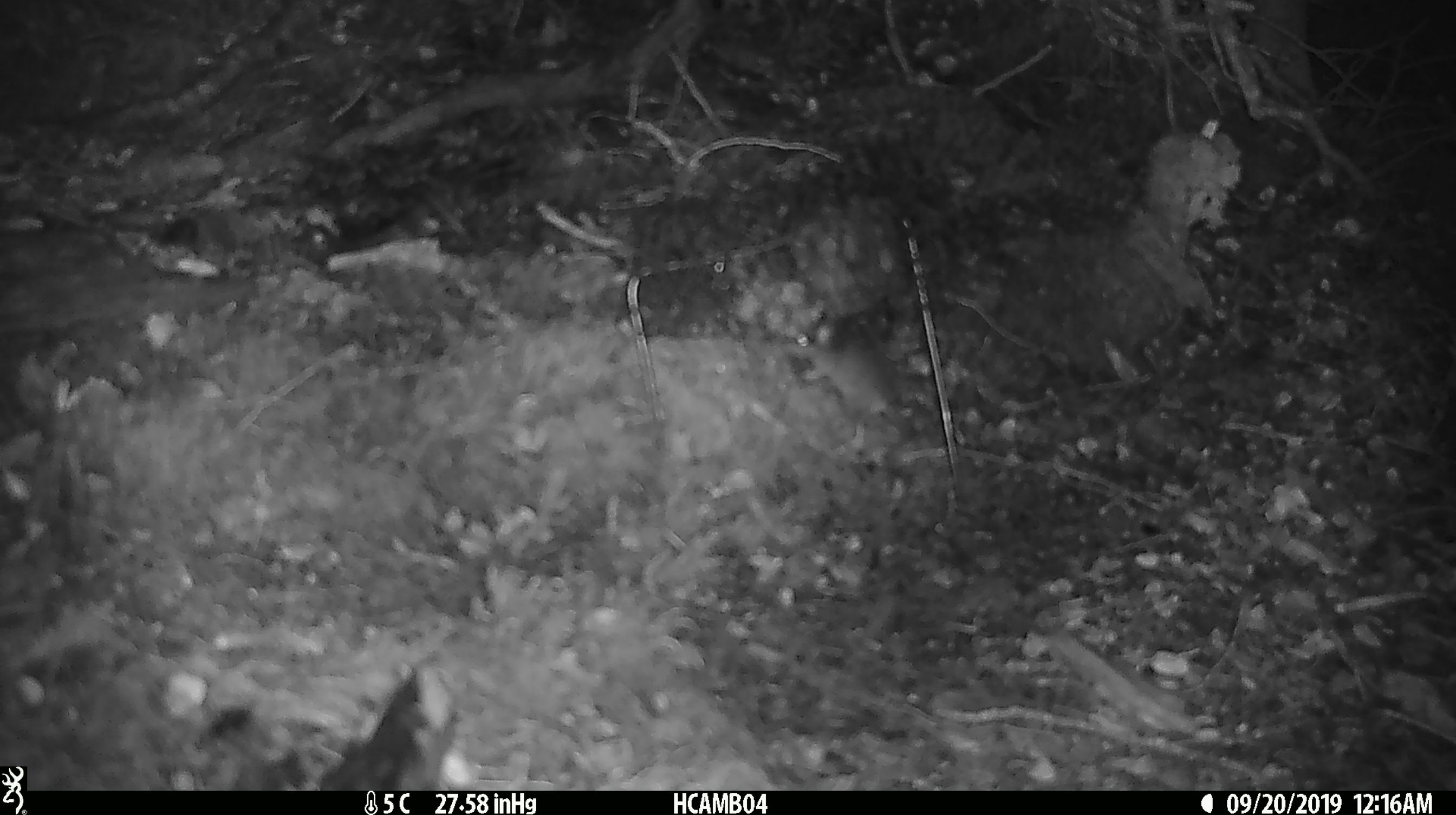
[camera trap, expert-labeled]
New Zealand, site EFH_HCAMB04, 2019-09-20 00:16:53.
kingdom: Animalia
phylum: Chordata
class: Mammalia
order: Rodentia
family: Muridae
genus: Mus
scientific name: Mus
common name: mouse